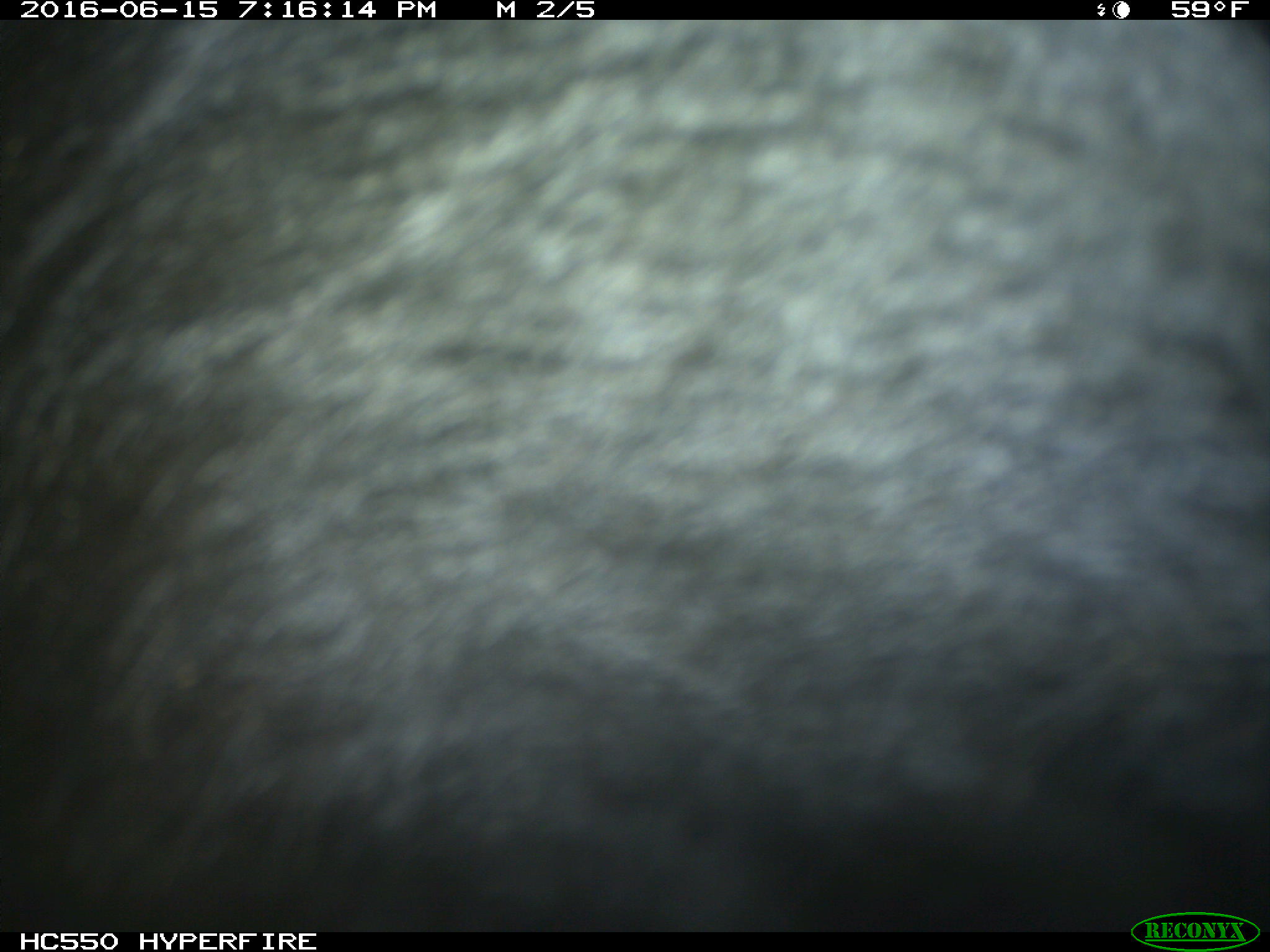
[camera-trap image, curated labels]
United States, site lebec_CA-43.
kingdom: Animalia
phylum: Chordata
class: Mammalia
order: Artiodactyla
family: Bovidae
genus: Bos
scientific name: Bos taurus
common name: domestic cow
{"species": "Bos taurus (domestic cow)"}